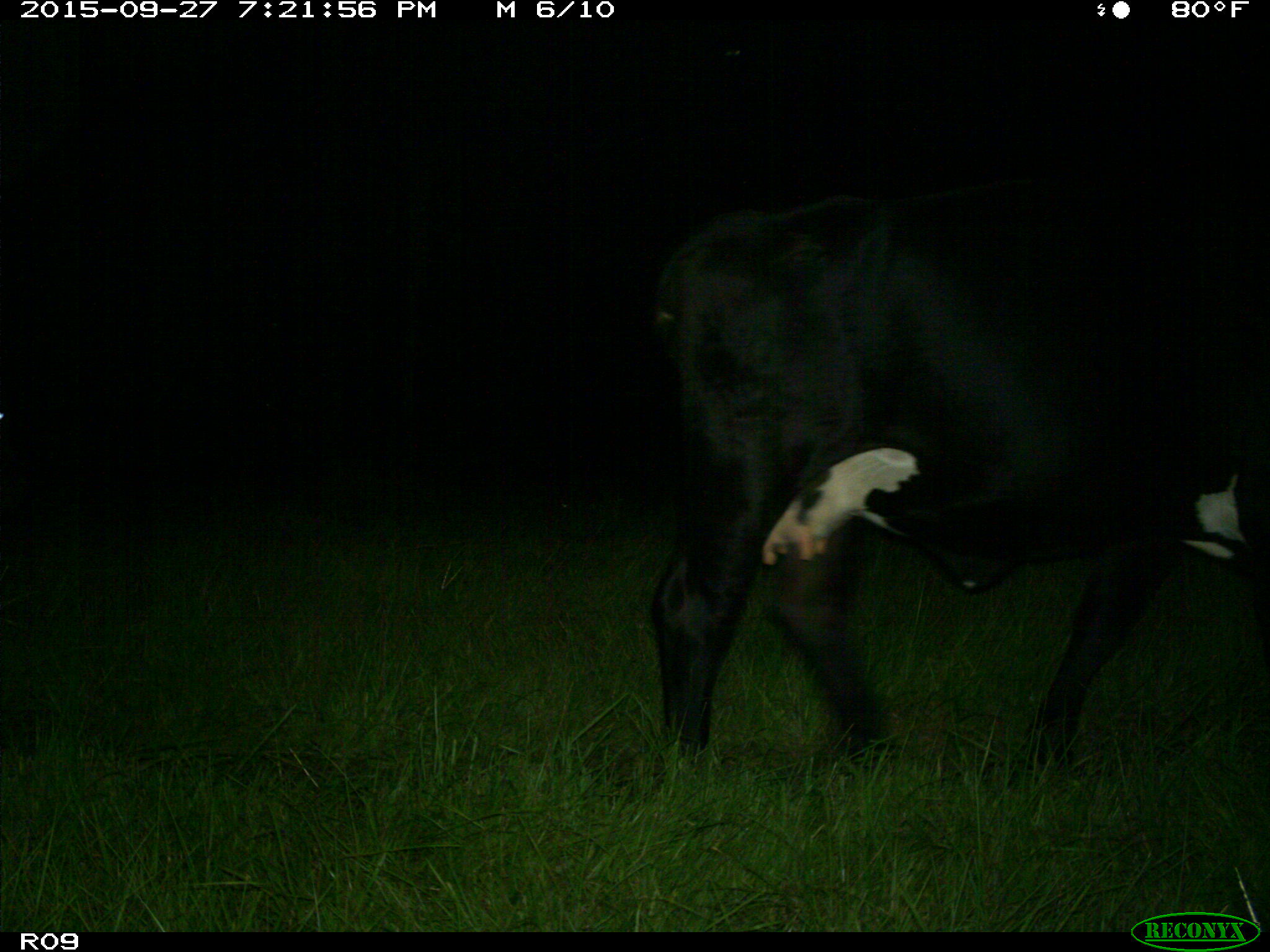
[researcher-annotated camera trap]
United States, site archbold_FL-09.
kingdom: Animalia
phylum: Chordata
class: Mammalia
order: Artiodactyla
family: Bovidae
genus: Bos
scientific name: Bos taurus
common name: domestic cow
Bos taurus (domestic cow).